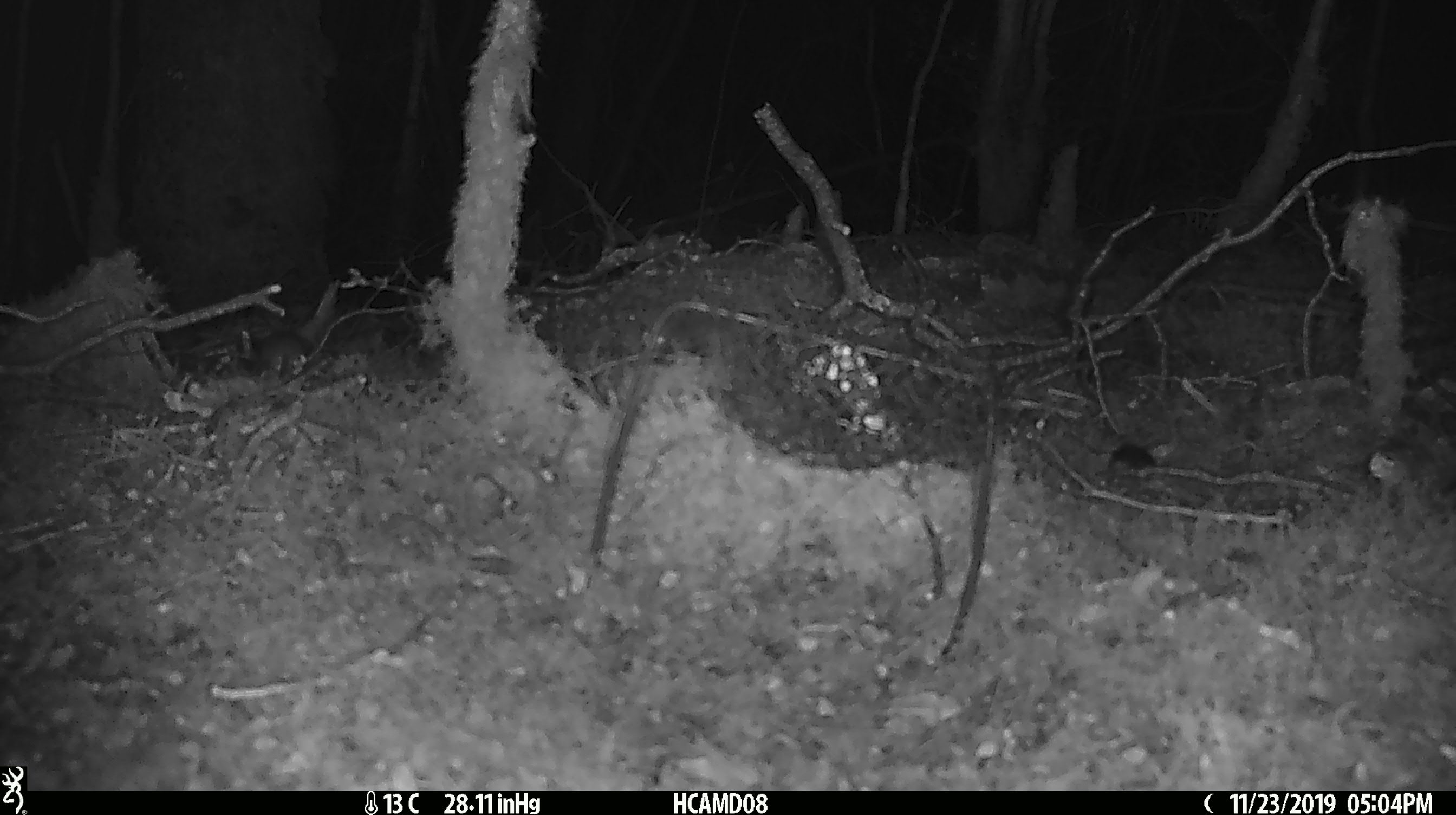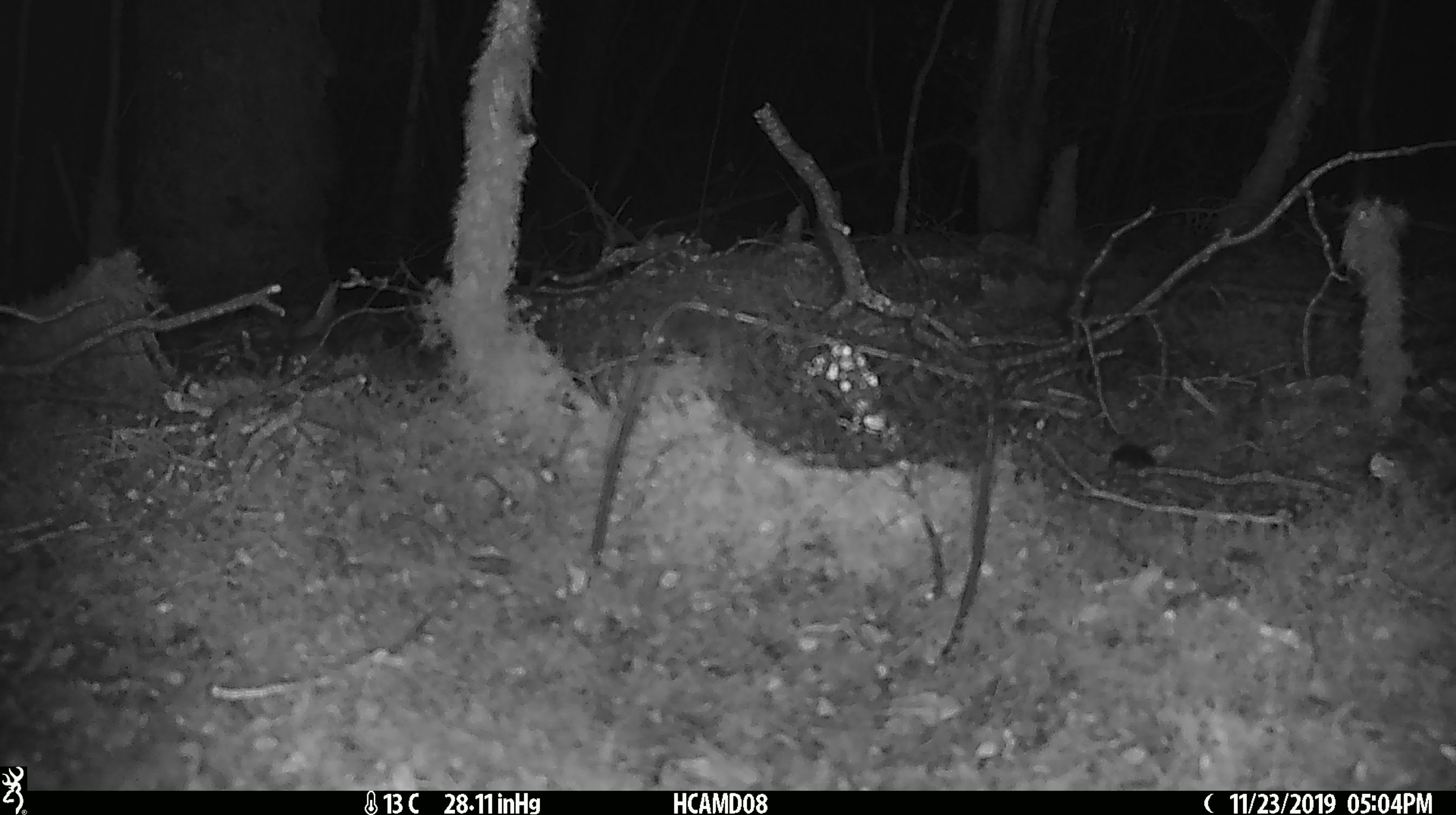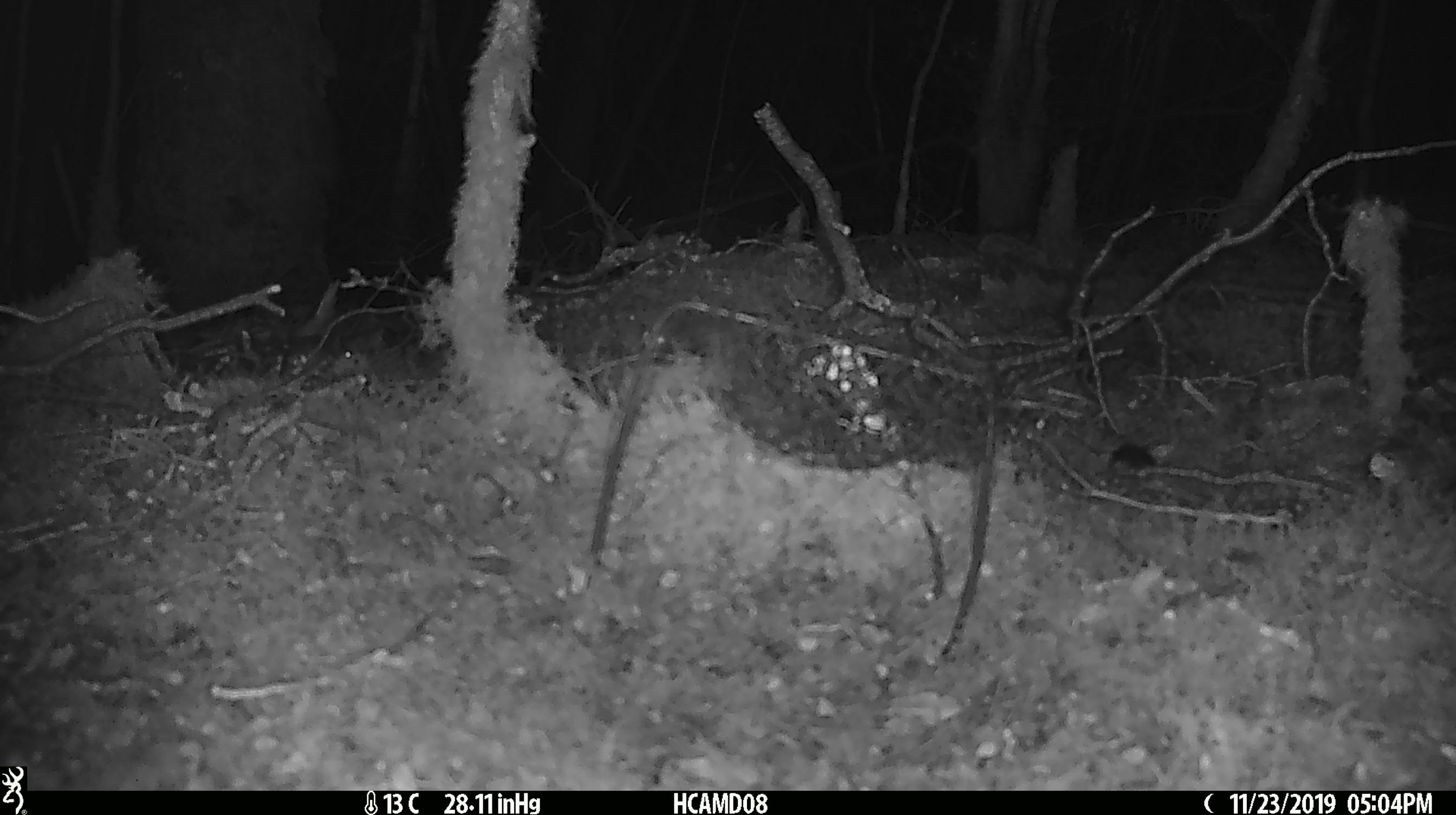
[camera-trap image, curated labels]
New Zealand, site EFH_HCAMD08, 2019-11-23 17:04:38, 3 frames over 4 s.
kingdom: Animalia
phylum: Chordata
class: Mammalia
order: Rodentia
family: Muridae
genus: Mus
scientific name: Mus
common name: mouse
Mouse (Mus).